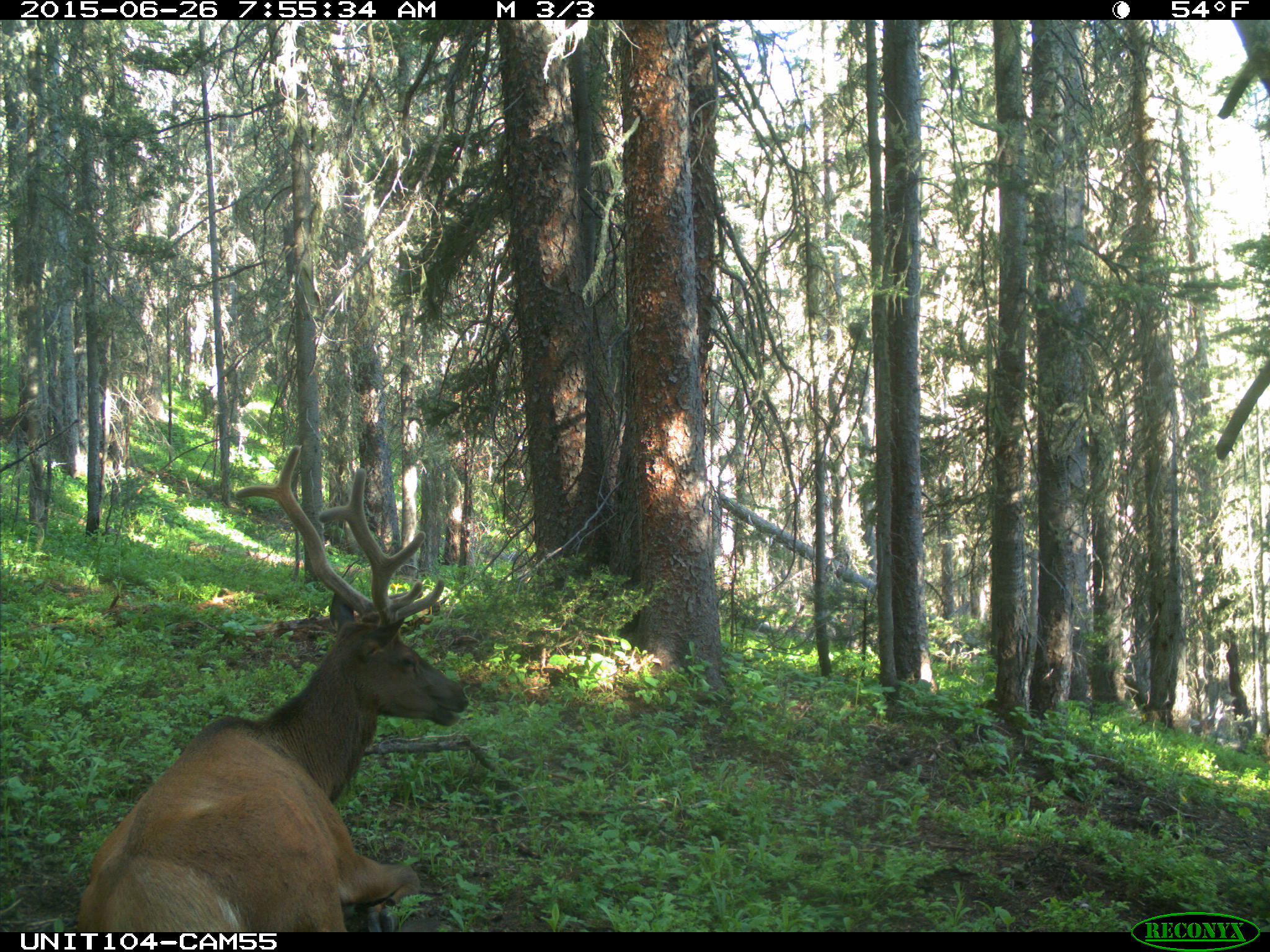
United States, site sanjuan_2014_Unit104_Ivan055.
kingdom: Animalia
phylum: Chordata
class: Mammalia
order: Artiodactyla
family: Cervidae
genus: Cervus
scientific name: Cervus elaphus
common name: red deer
Cervus elaphus (red deer).